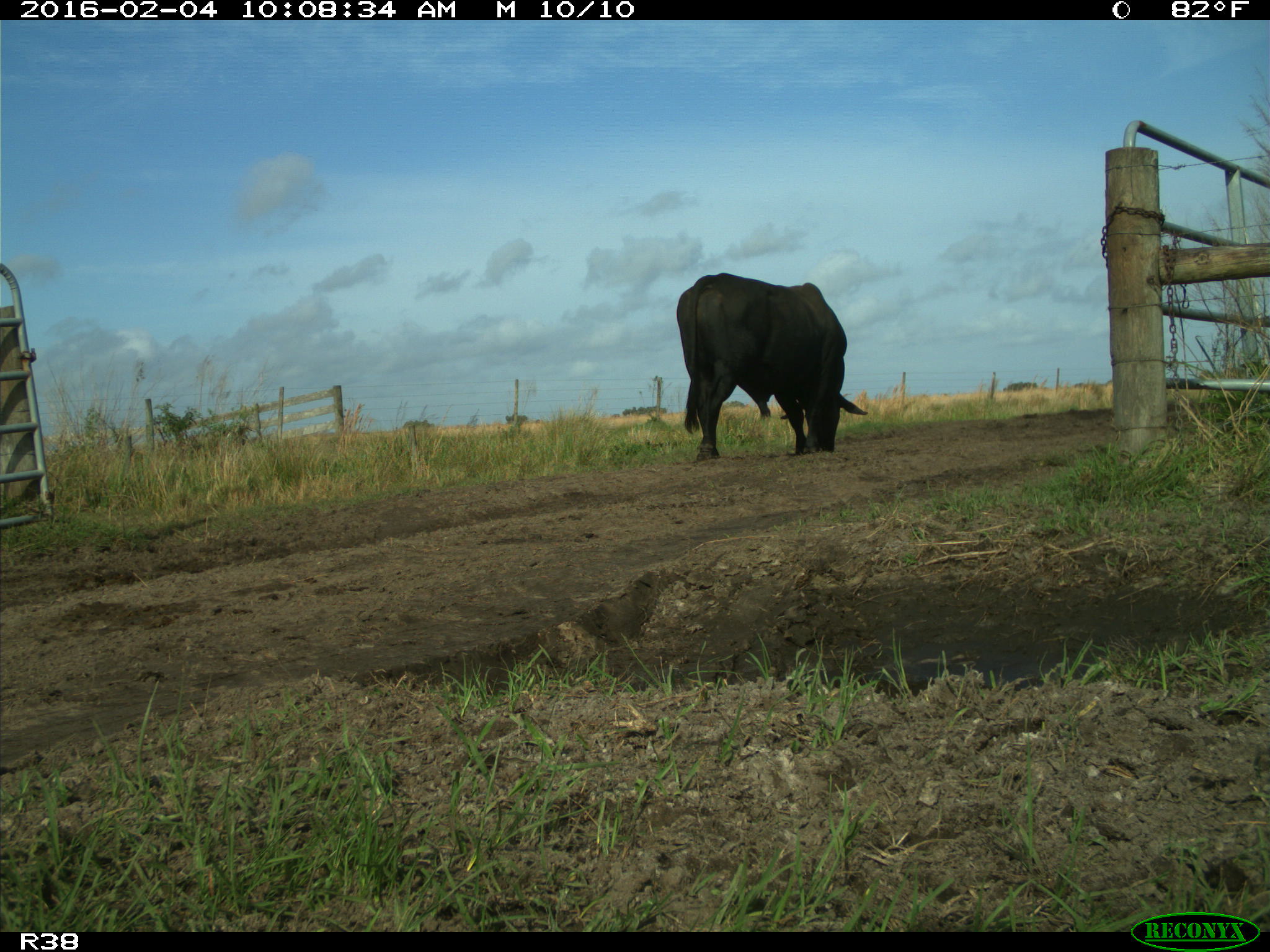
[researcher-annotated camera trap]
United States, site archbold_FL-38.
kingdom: Animalia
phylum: Chordata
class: Mammalia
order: Artiodactyla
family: Bovidae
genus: Bos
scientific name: Bos taurus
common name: domestic cow